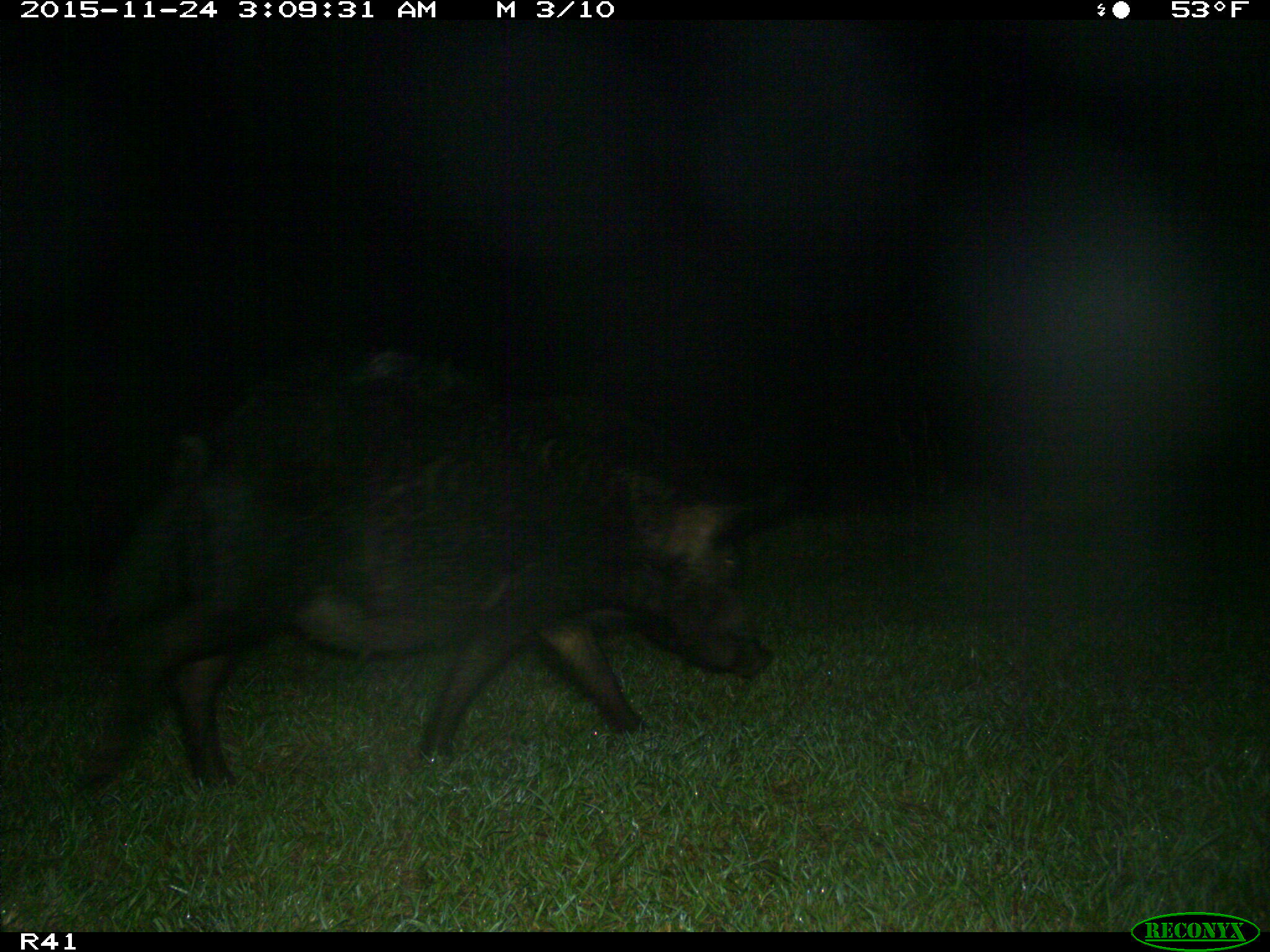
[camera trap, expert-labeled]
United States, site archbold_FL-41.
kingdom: Animalia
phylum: Chordata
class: Mammalia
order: Artiodactyla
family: Suidae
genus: Sus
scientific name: Sus scrofa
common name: wild boar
Sus scrofa (wild boar).